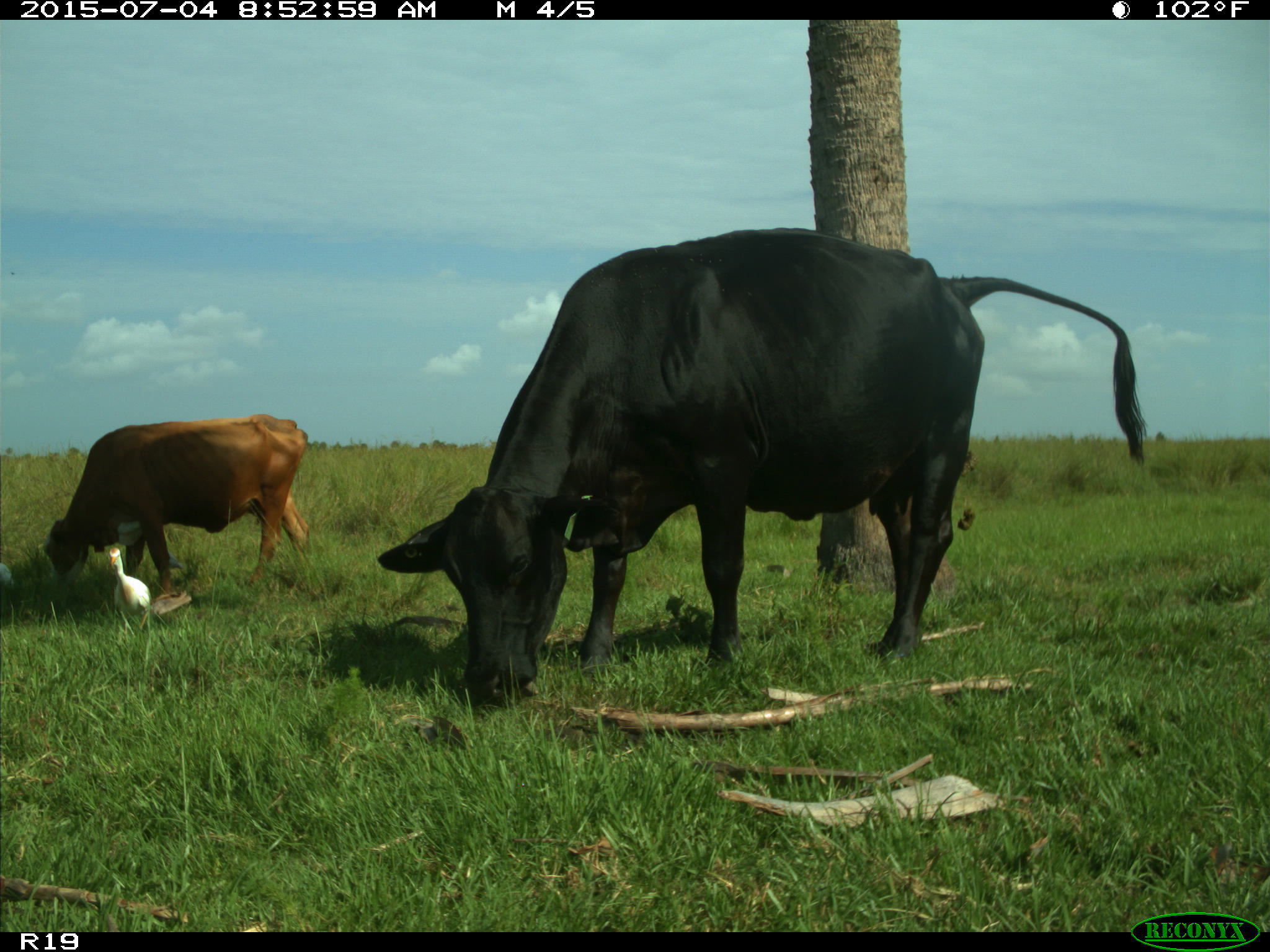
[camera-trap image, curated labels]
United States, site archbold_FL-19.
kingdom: Animalia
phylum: Chordata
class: Mammalia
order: Artiodactyla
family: Bovidae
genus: Bos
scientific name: Bos taurus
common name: domestic cow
Bos taurus (domestic cow).